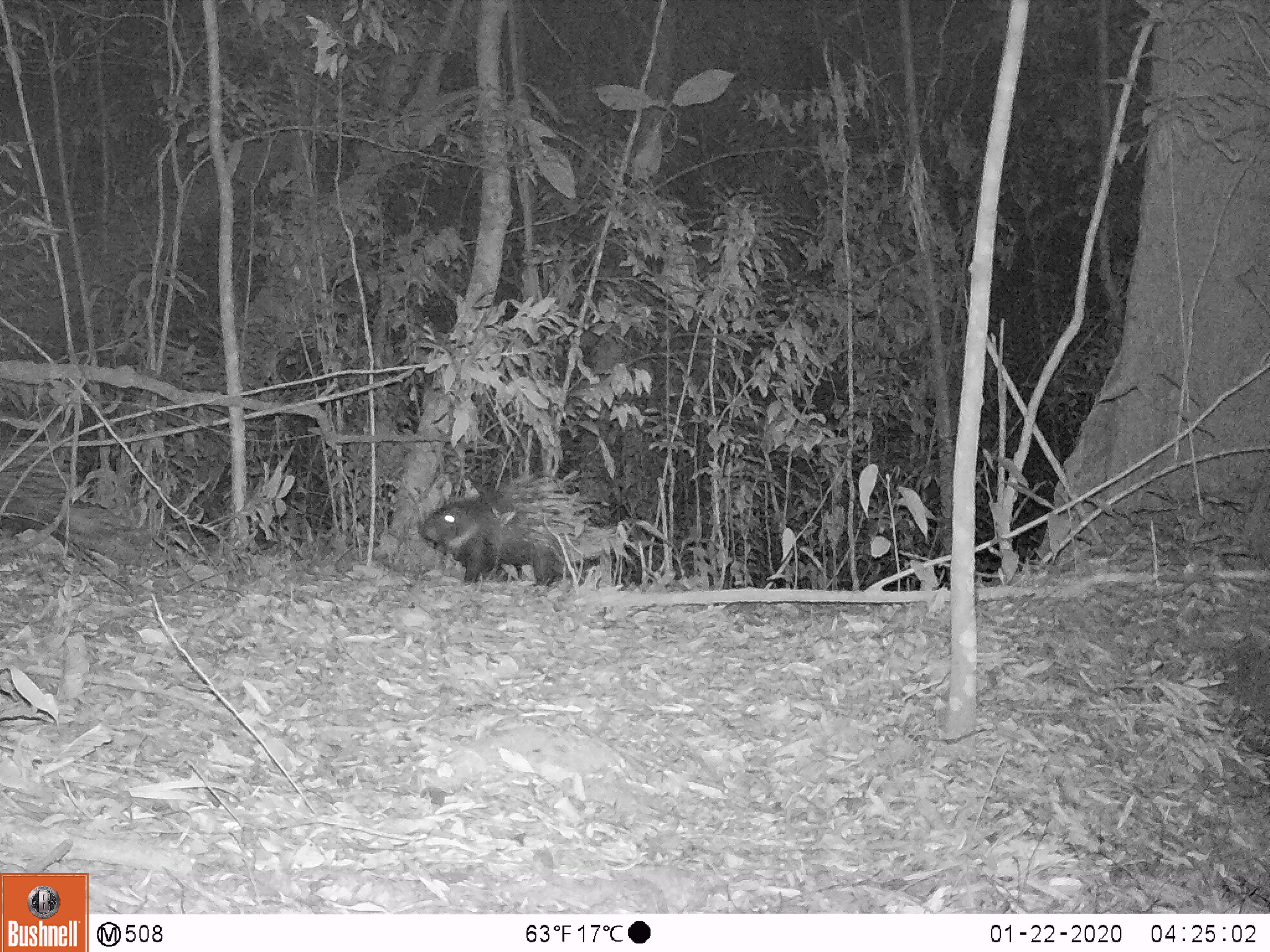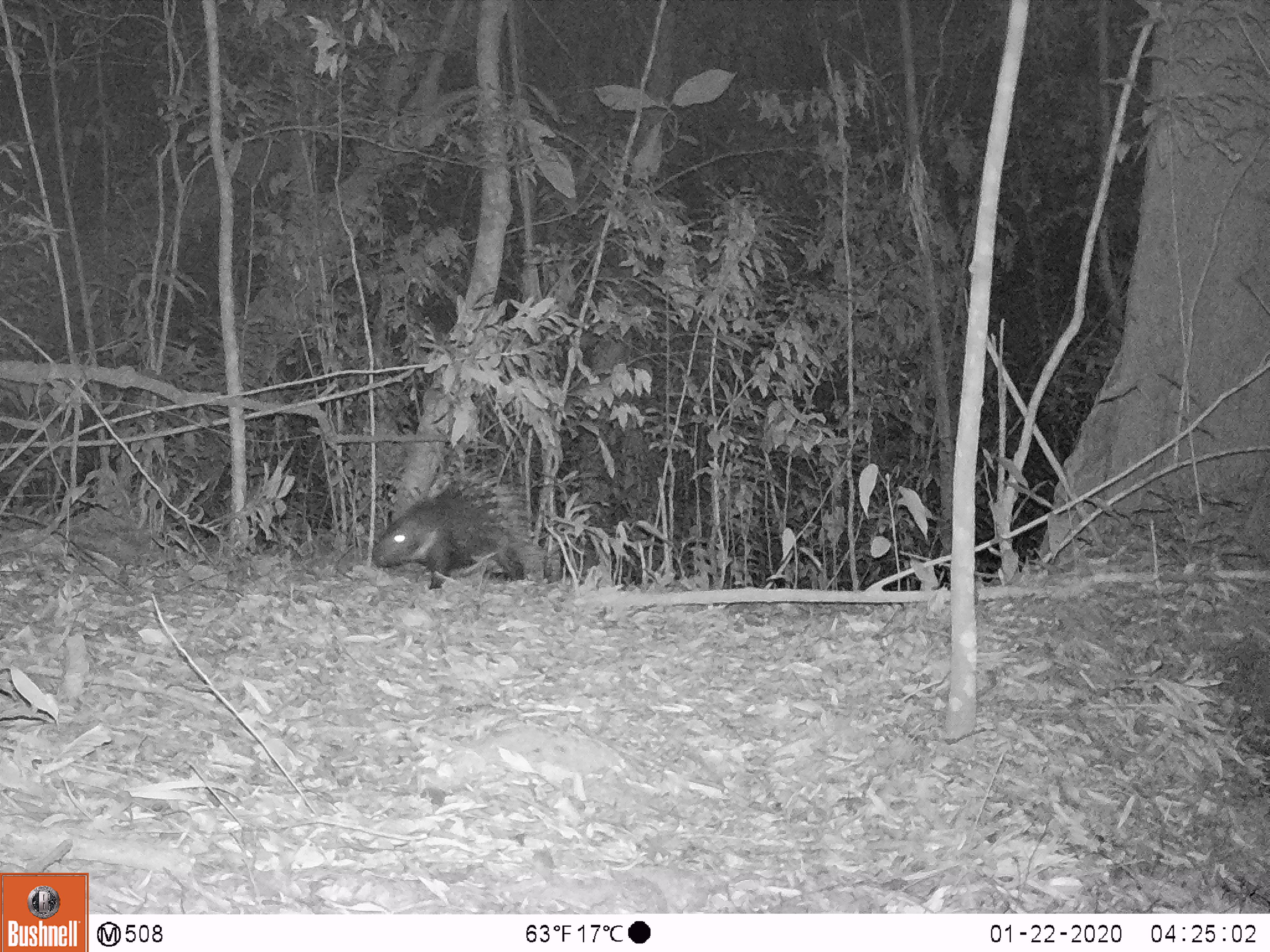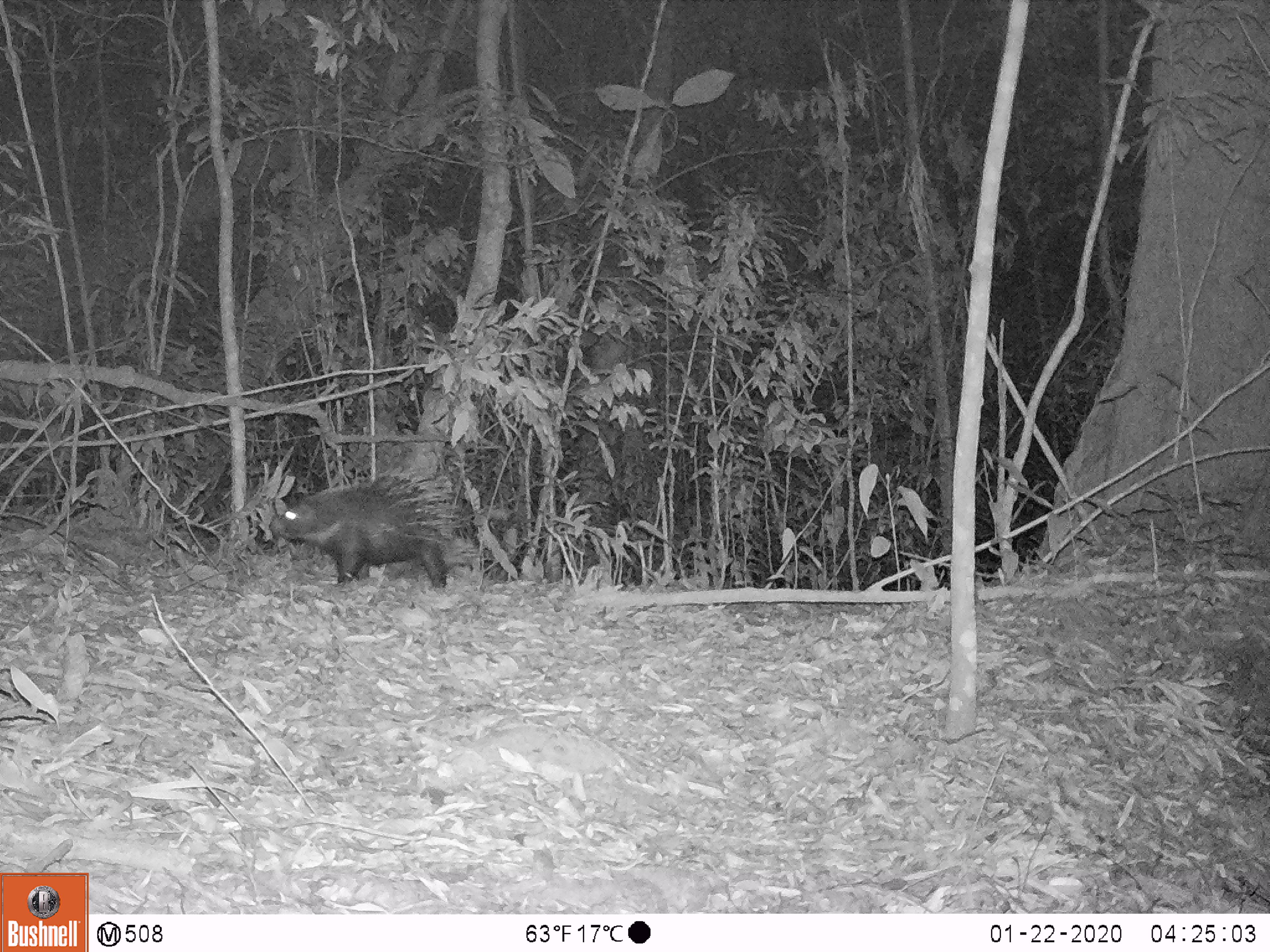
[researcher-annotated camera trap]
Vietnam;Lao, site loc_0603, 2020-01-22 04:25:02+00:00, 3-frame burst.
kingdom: Animalia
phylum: Chordata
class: Mammalia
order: Rodentia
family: Hystricidae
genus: Hystrix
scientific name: Hystrix brachyura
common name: malayan porcupine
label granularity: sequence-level